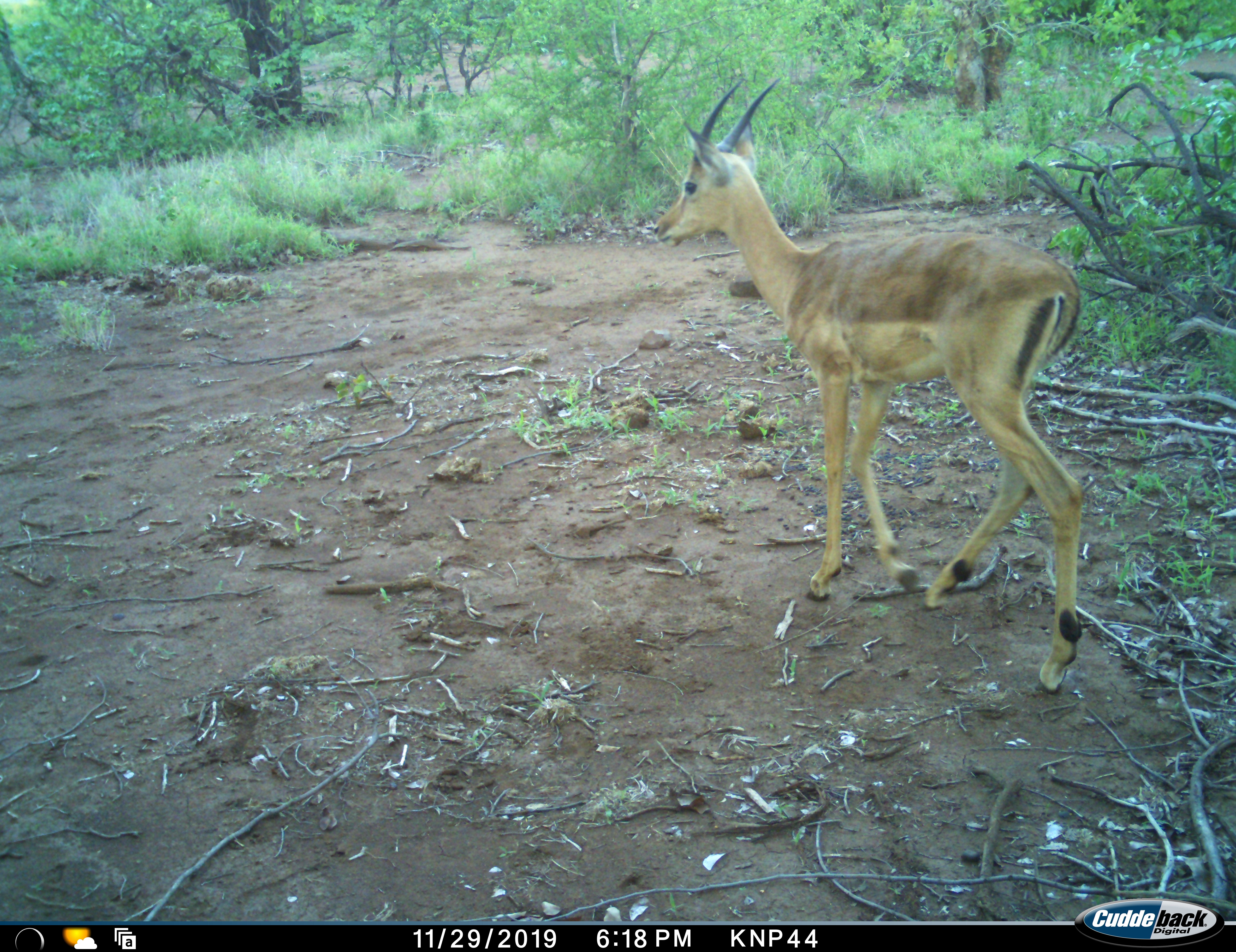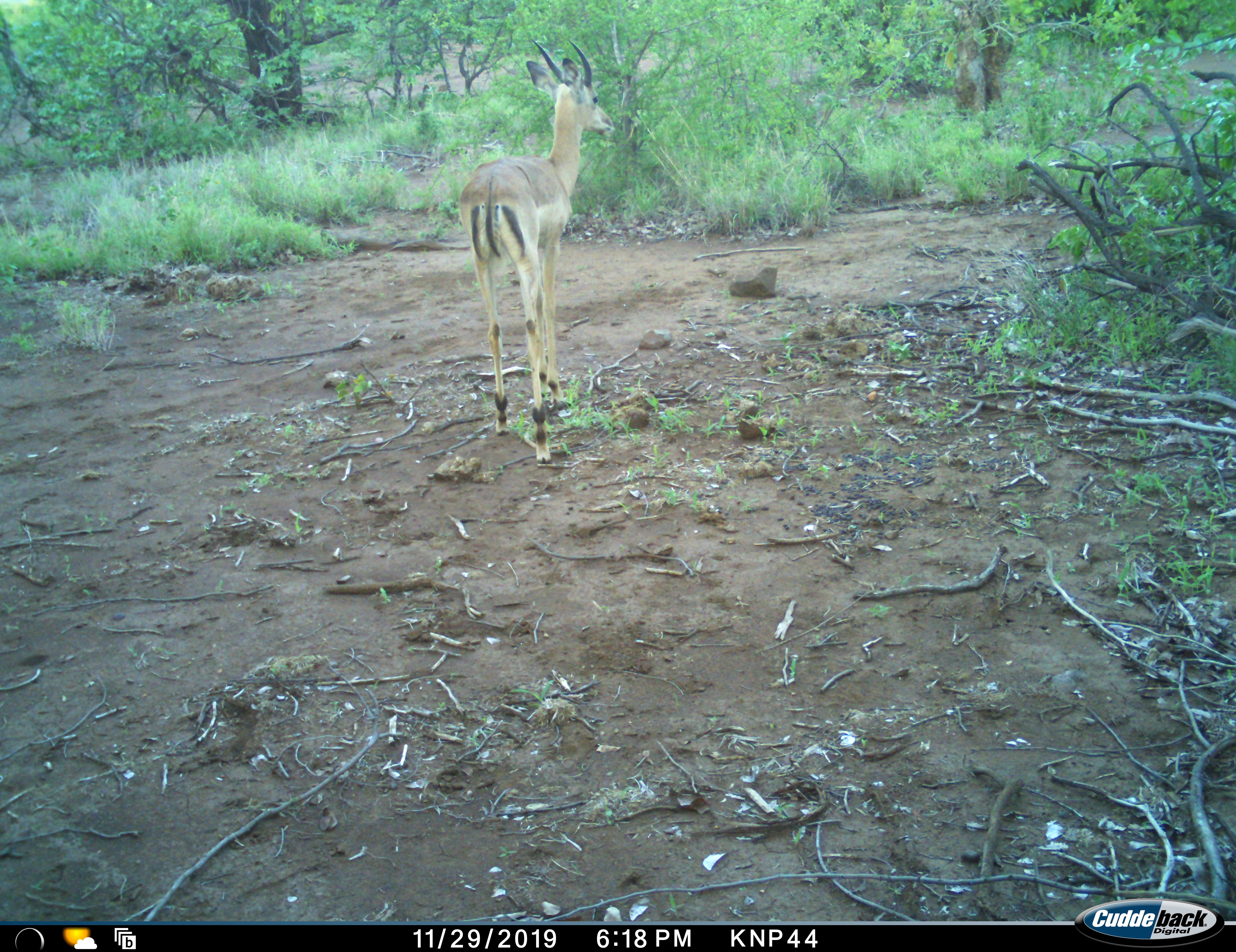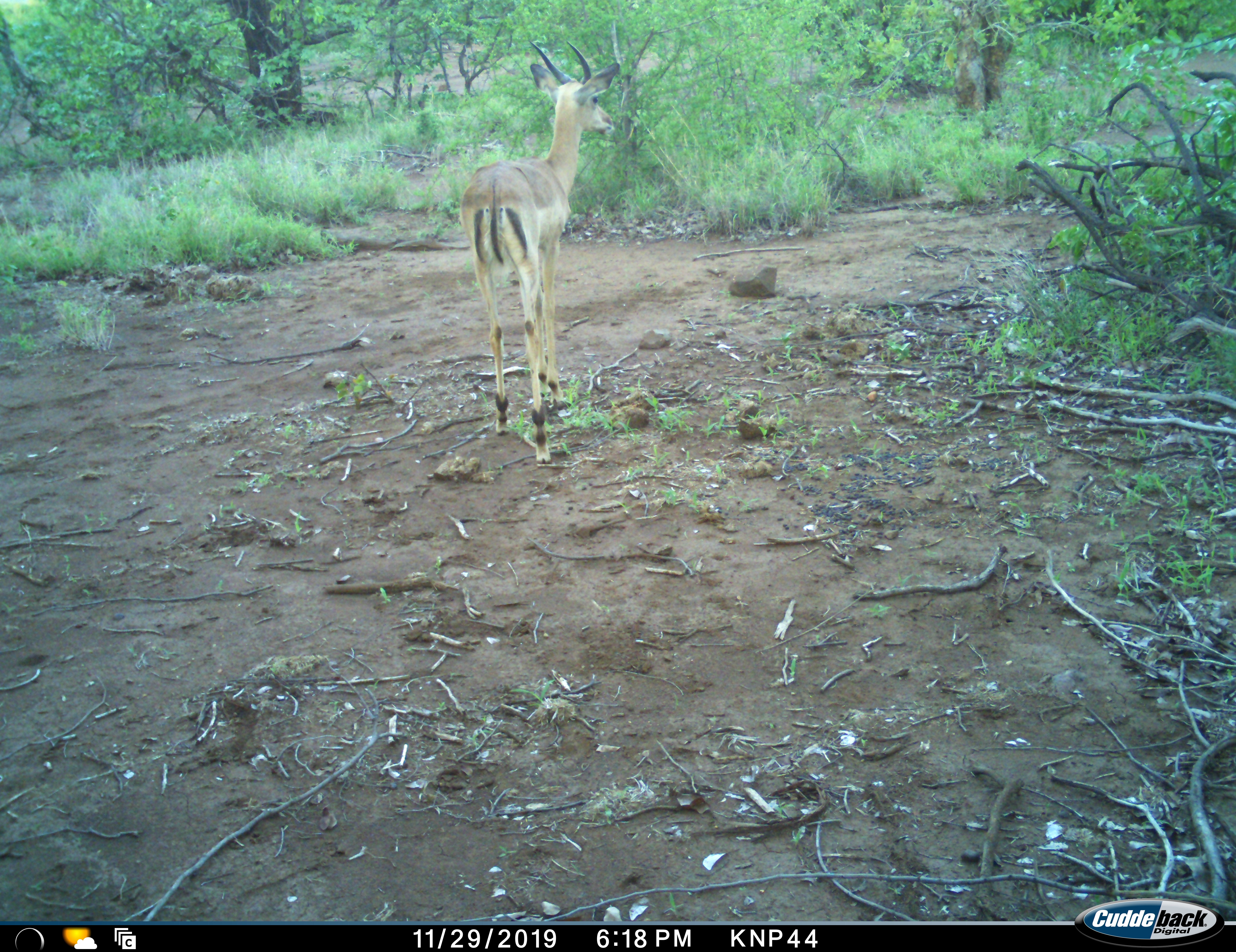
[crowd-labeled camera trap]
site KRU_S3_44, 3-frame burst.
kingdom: Animalia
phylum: Chordata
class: Mammalia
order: Artiodactyla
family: Bovidae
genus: Aepyceros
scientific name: Aepyceros melampus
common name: impala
Impala (Aepyceros melampus), count 1. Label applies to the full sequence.